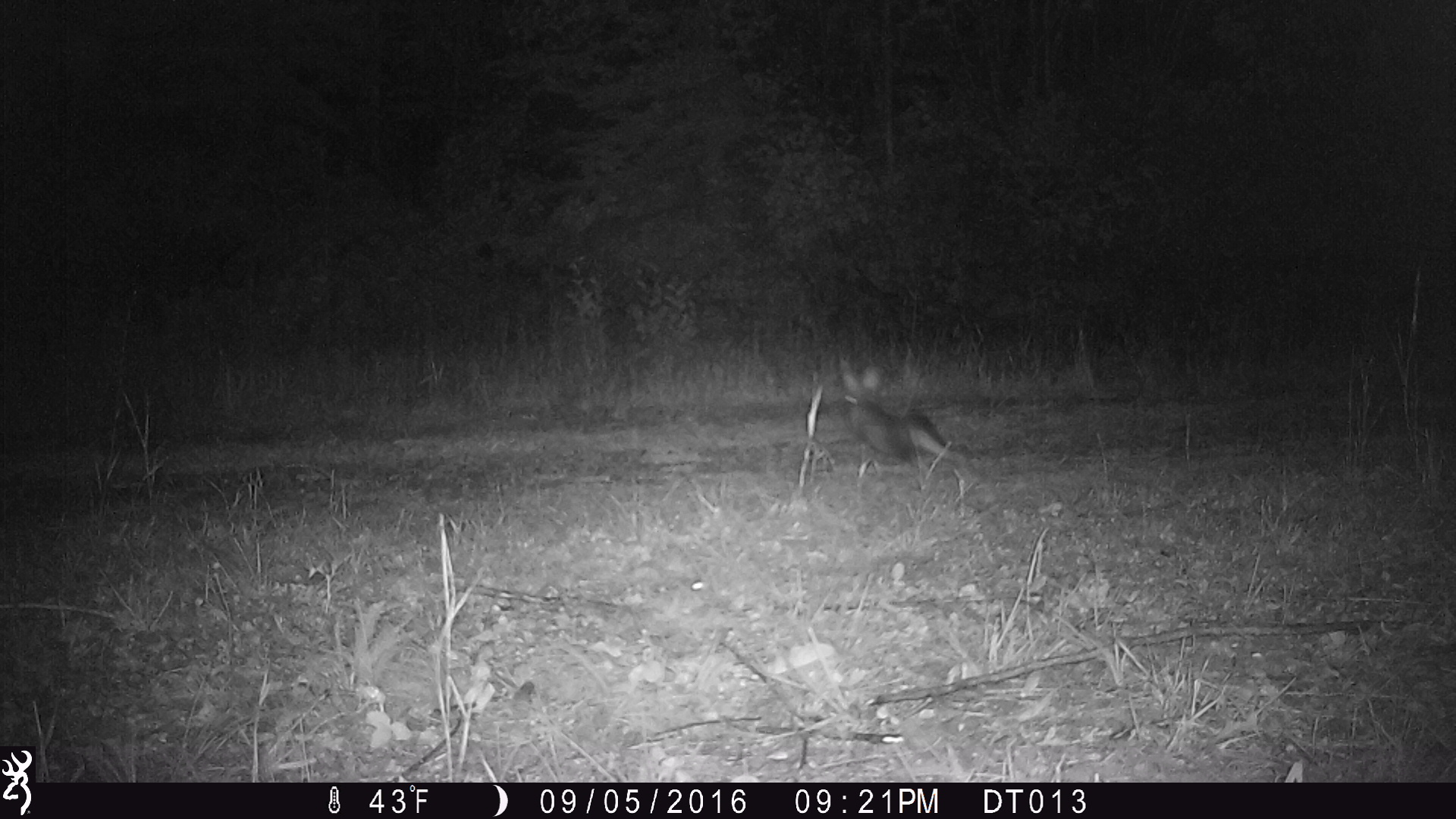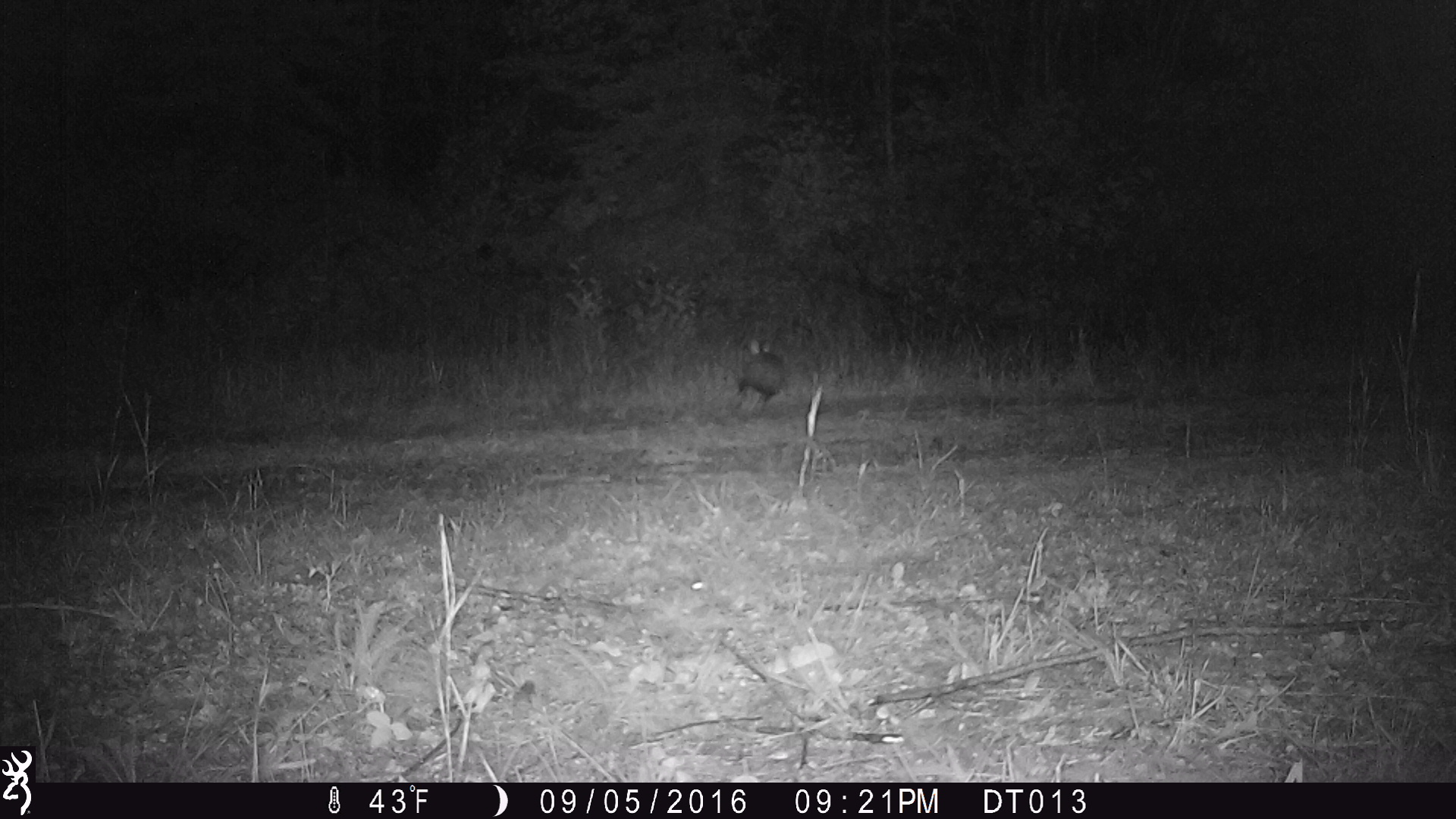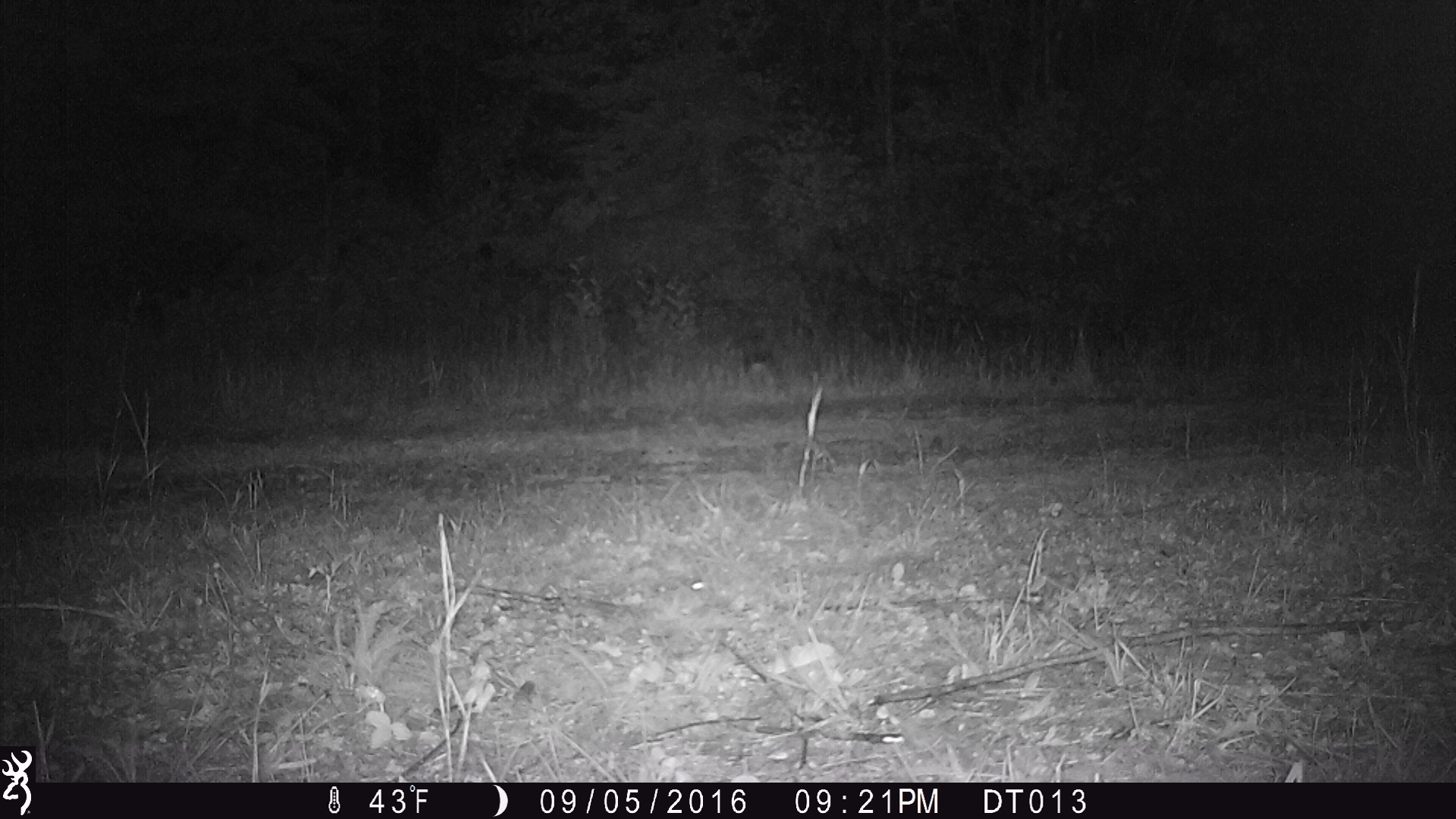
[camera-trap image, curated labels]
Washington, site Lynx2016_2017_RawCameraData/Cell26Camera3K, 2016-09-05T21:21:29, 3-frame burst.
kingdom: Animalia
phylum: Chordata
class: Mammalia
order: Lagomorpha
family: Leporidae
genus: Lepus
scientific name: Lepus americanus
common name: snowshoe hare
Lepus americanus (snowshoe hare). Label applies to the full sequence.